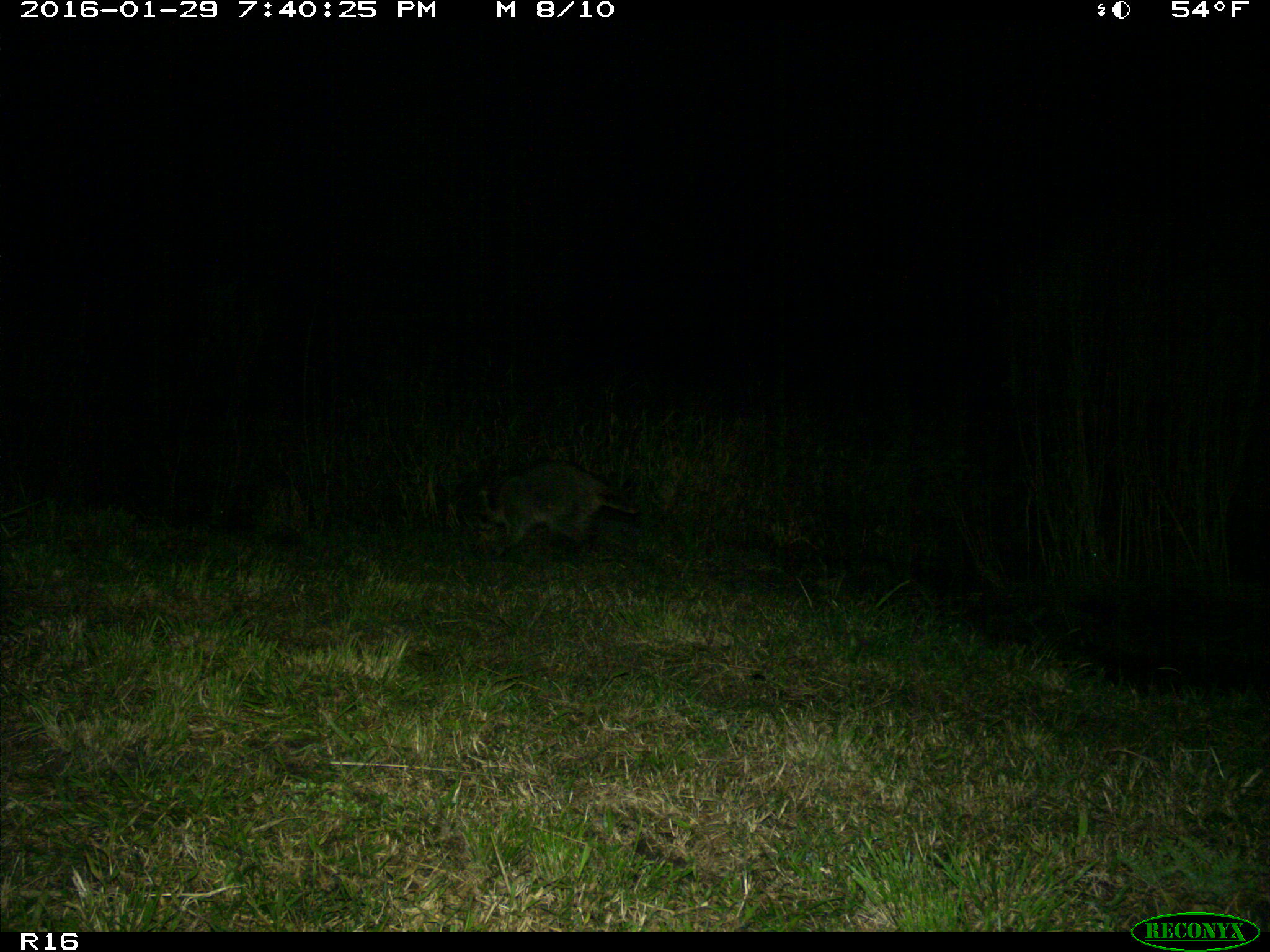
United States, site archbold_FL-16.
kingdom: Animalia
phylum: Chordata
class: Mammalia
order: Carnivora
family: Procyonidae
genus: Procyon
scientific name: Procyon lotor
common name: common raccoon